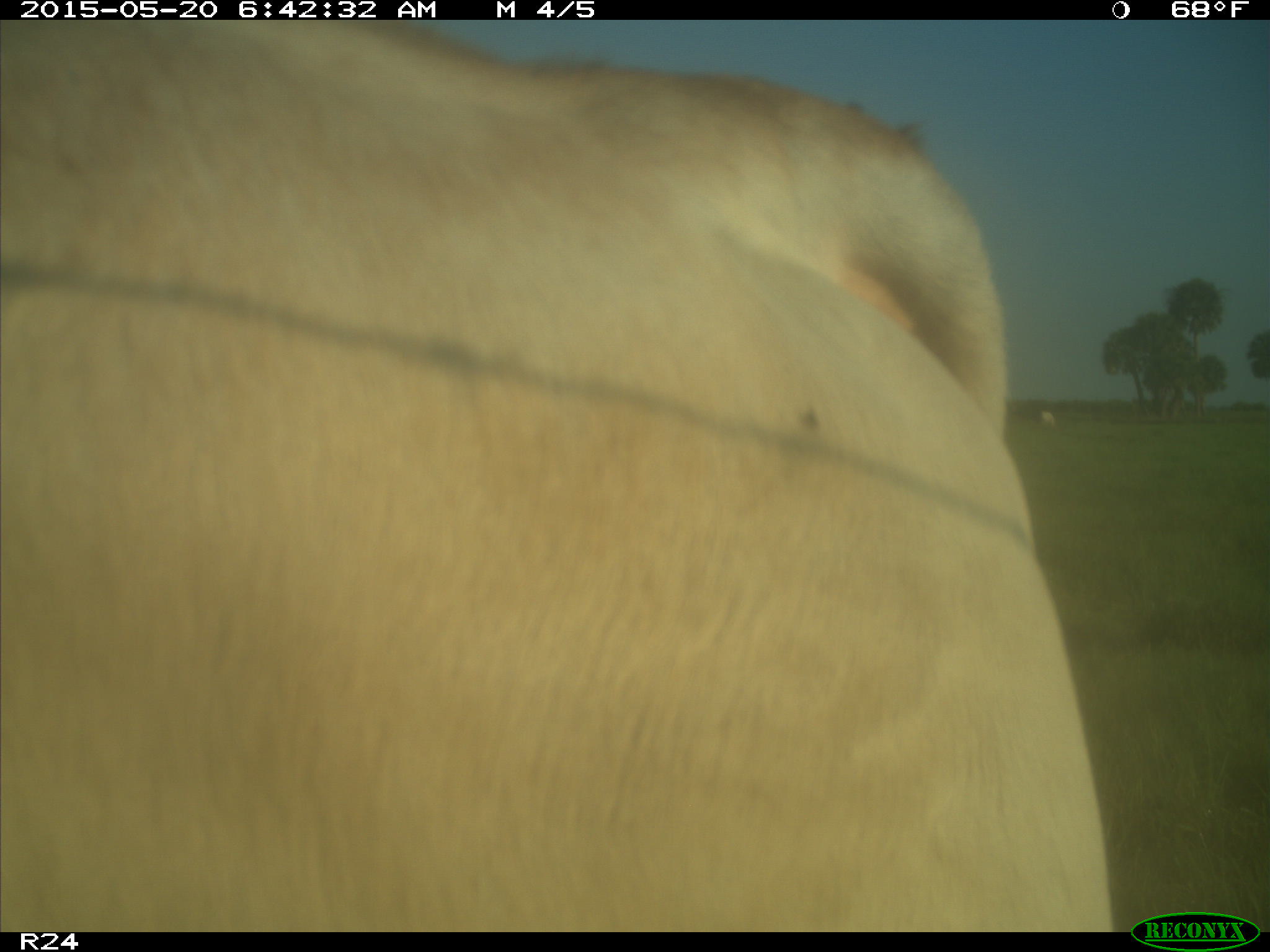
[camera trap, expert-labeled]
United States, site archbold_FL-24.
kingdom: Animalia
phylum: Chordata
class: Mammalia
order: Artiodactyla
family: Bovidae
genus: Bos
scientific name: Bos taurus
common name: domestic cow